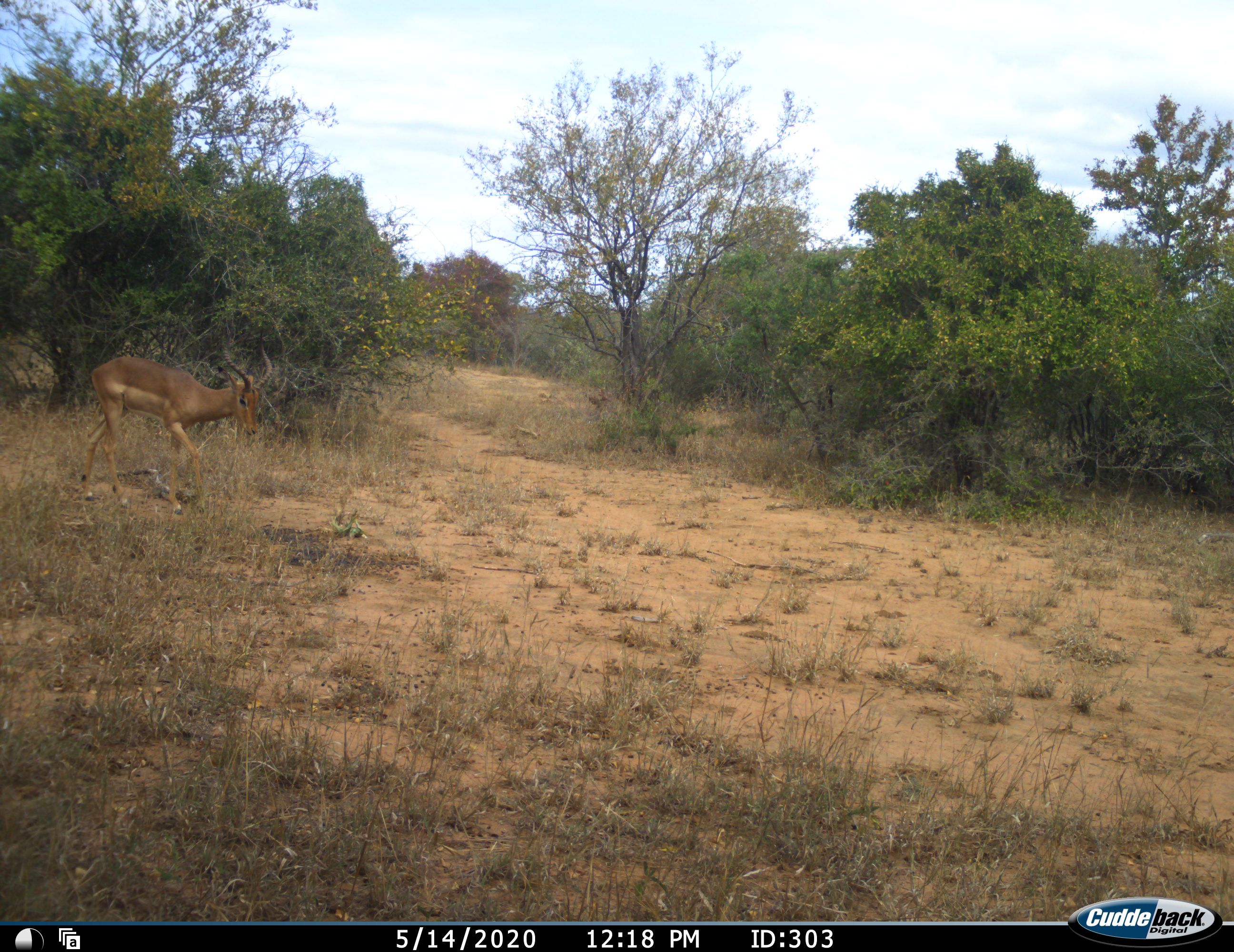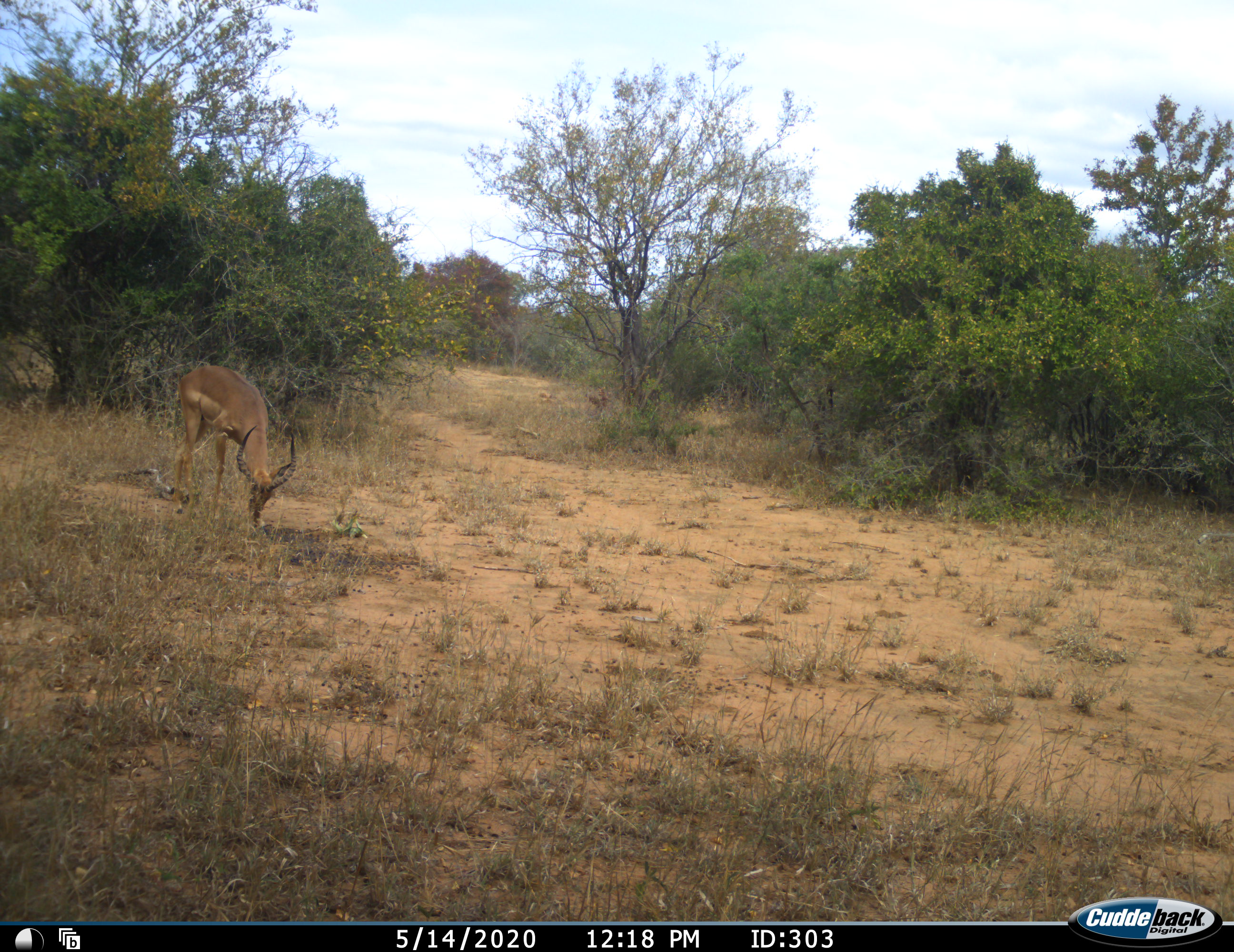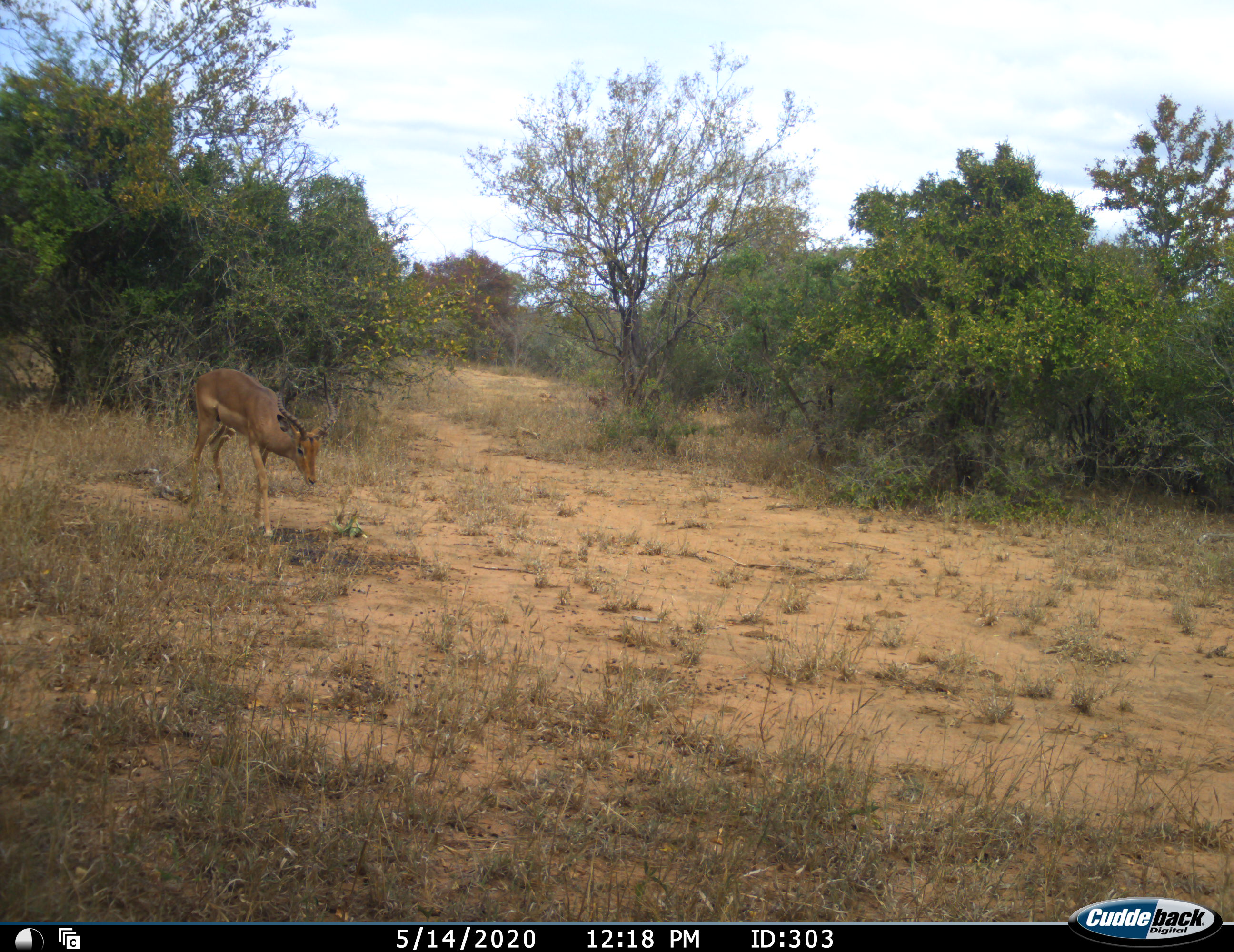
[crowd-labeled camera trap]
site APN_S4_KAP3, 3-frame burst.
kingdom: Animalia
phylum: Chordata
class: Mammalia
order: Artiodactyla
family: Bovidae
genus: Aepyceros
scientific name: Aepyceros melampus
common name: impala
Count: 1.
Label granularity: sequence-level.